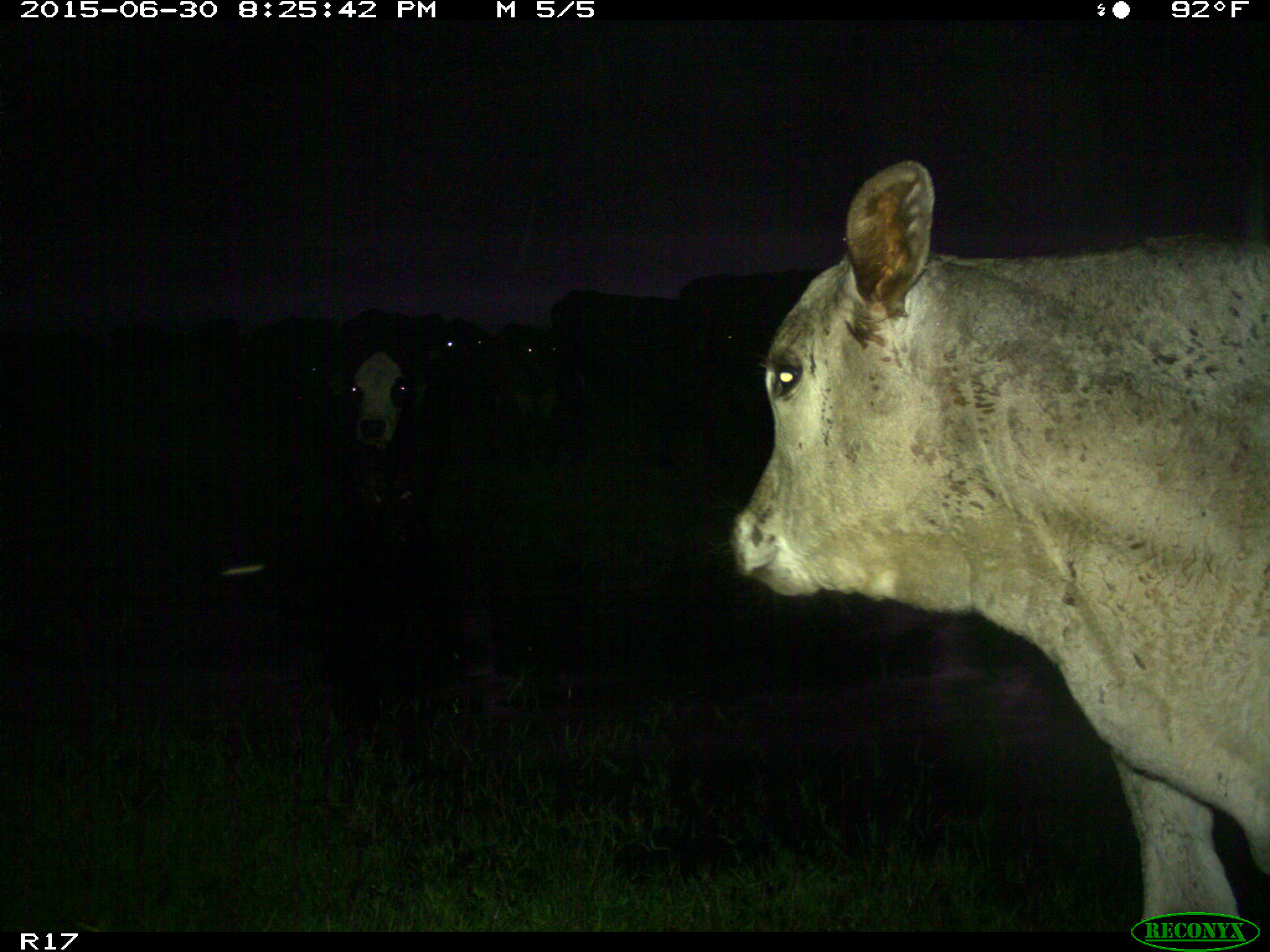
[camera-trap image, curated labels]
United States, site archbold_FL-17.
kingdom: Animalia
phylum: Chordata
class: Mammalia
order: Artiodactyla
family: Bovidae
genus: Bos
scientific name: Bos taurus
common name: domestic cow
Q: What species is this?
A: Bos taurus (domestic cow).